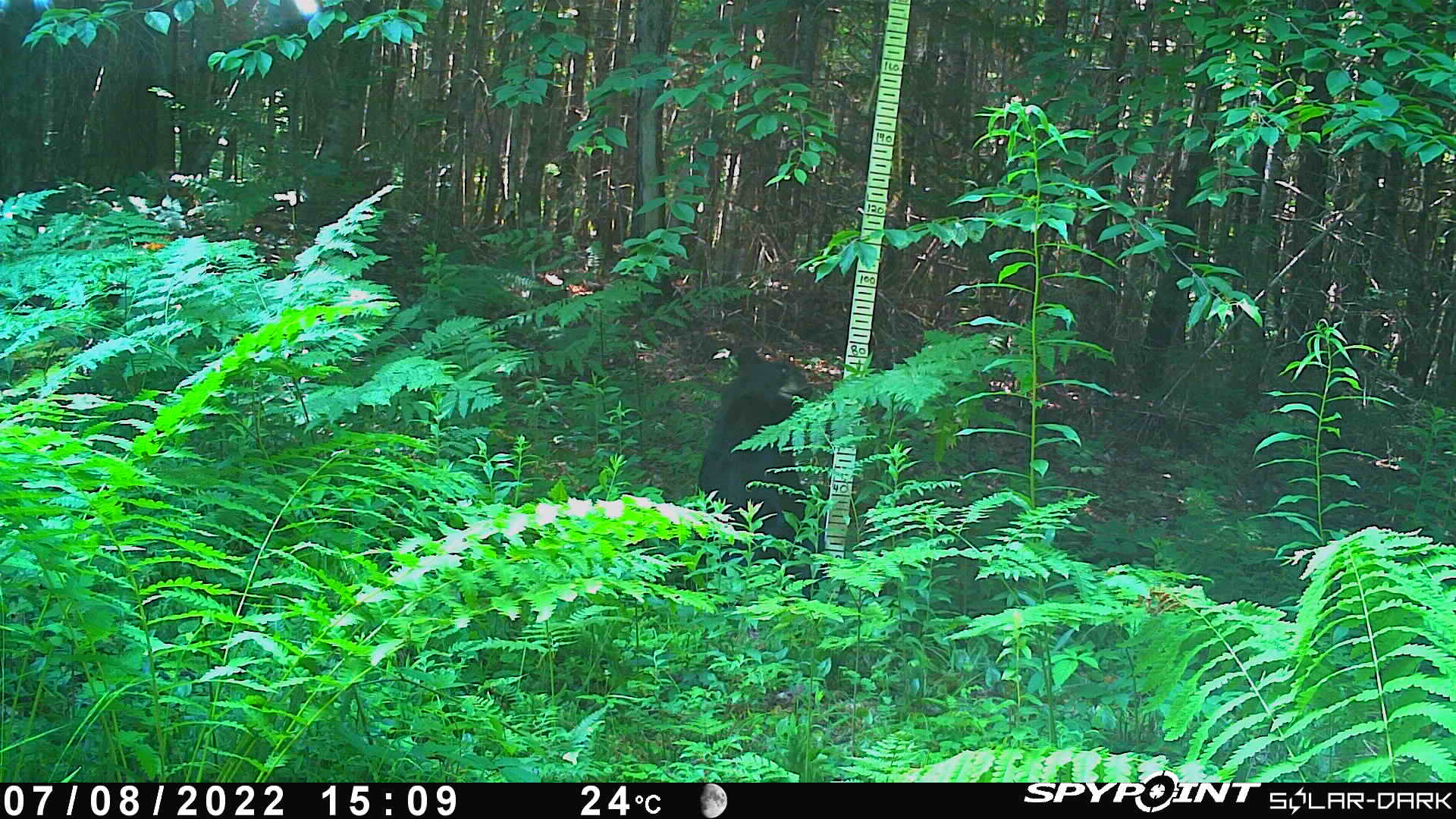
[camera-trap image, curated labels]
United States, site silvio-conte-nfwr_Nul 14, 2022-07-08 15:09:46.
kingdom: Animalia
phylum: Chordata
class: Mammalia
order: Carnivora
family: Ursidae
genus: Ursus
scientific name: Ursus americanus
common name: black bear